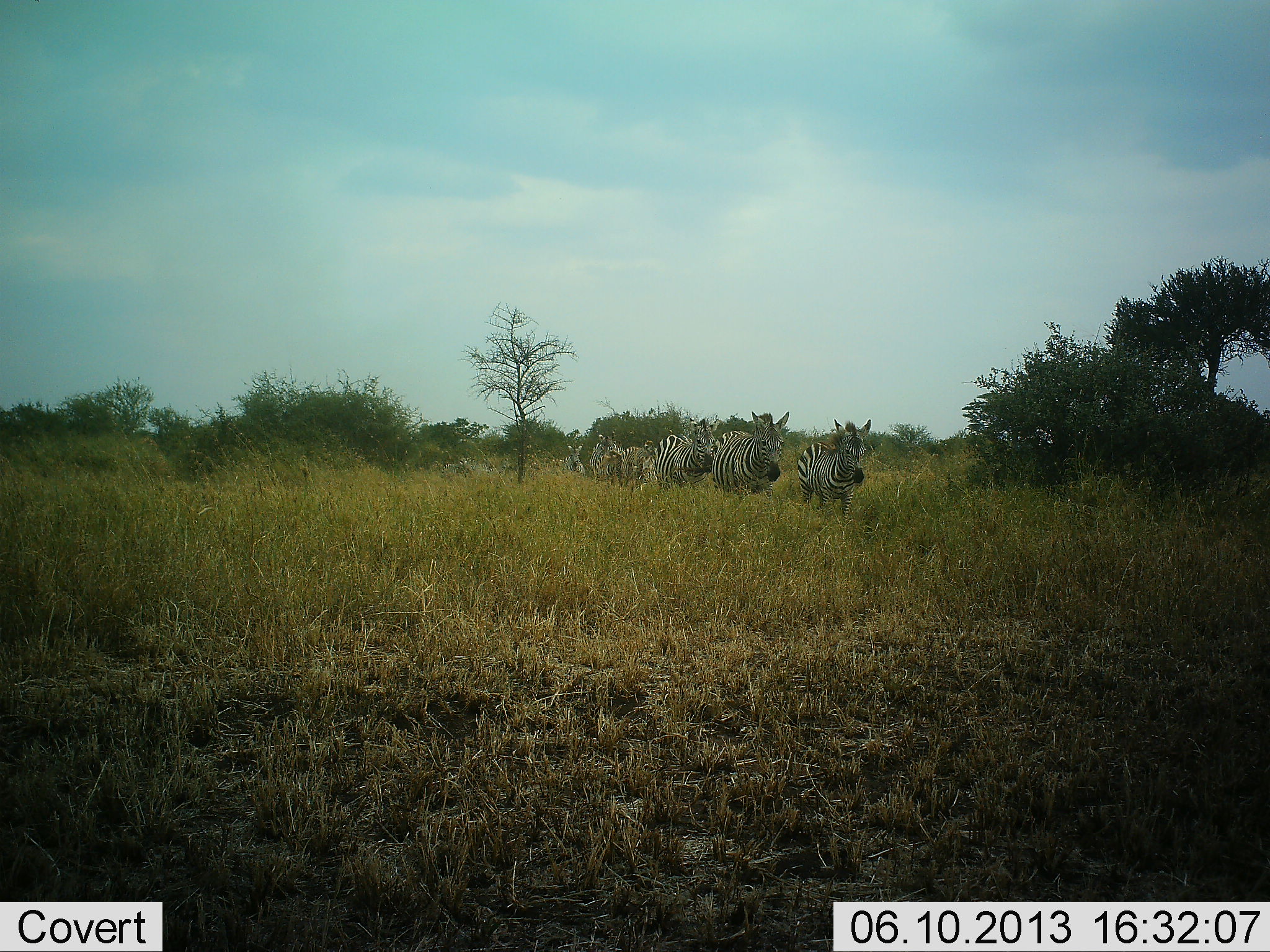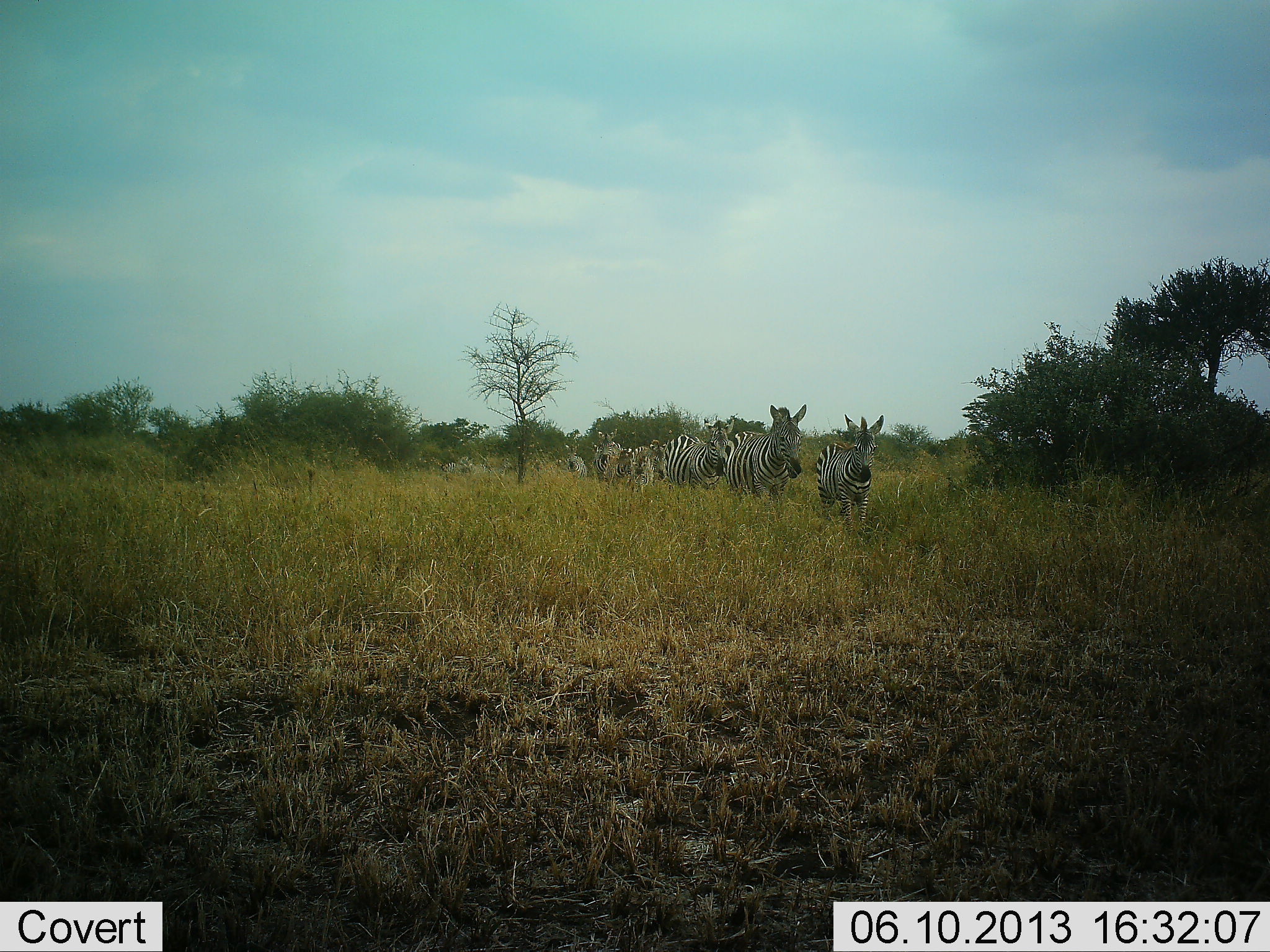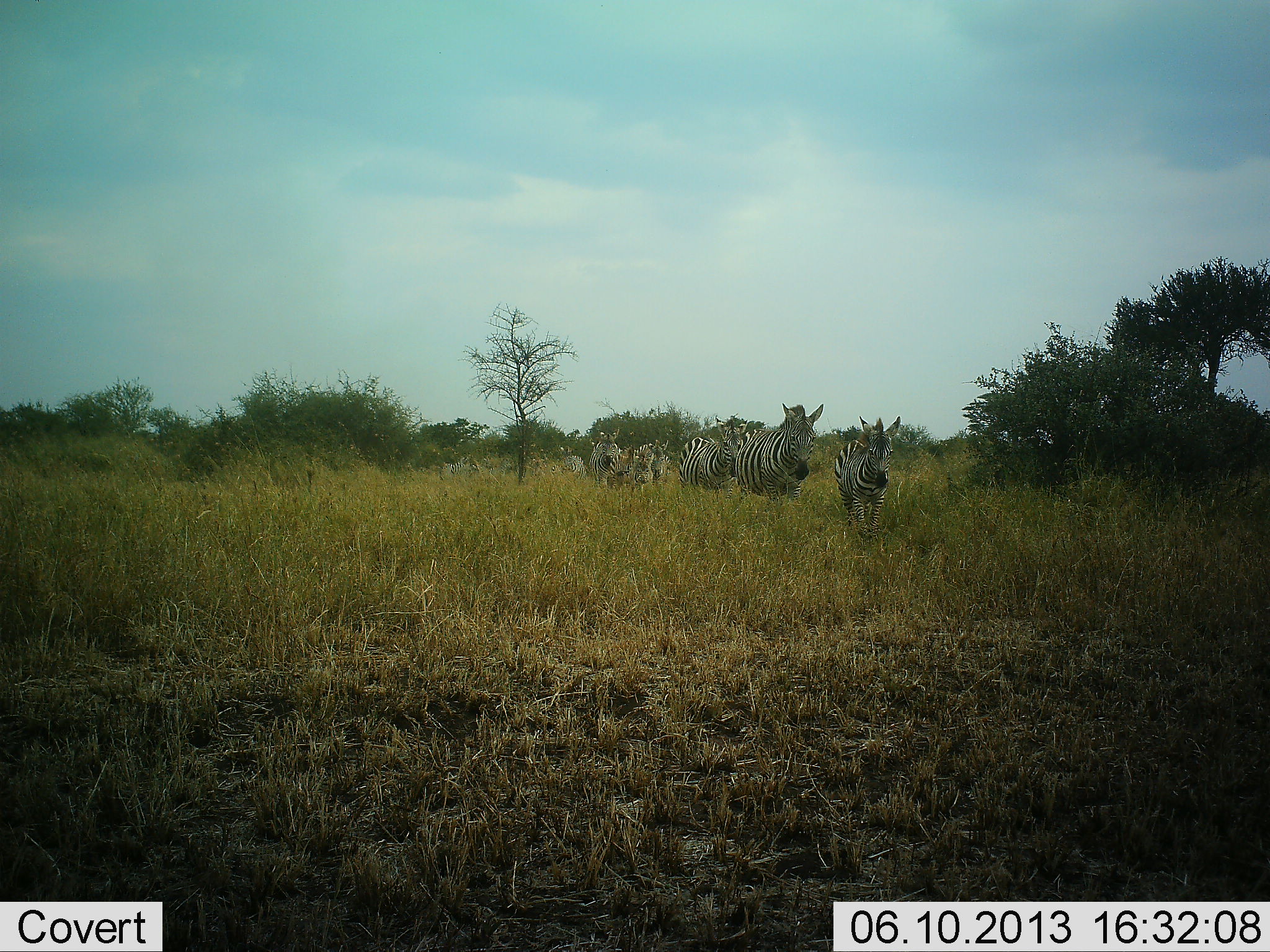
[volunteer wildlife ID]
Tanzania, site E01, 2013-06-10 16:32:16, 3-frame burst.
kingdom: Animalia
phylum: Chordata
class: Mammalia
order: Perissodactyla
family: Equidae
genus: Equus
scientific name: Equus quagga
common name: plains zebra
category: zebra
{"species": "zebra (plains zebra) (Equus quagga)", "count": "7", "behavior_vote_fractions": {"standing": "10%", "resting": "0%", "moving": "100%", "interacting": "0%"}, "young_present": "30%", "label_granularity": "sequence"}